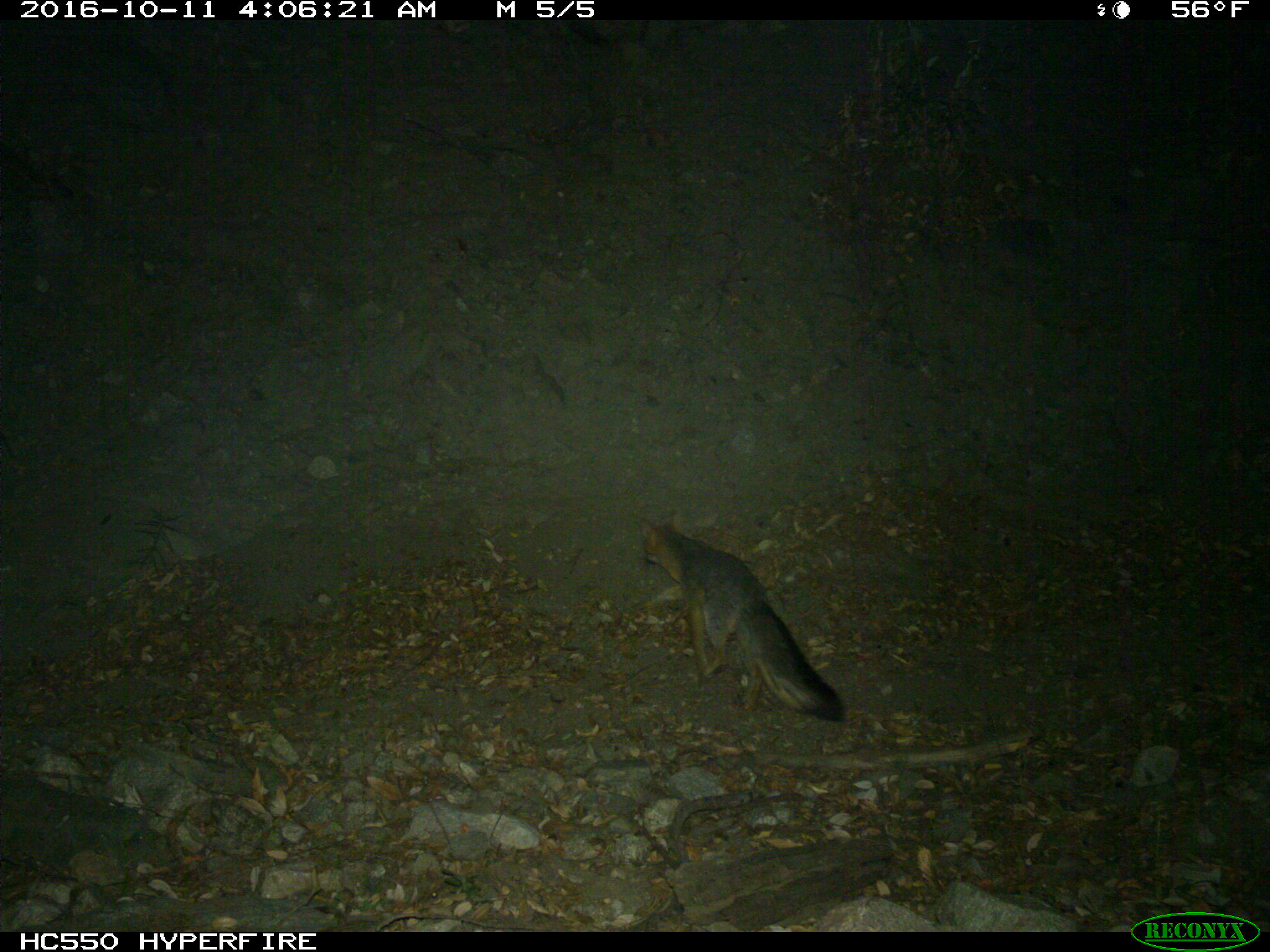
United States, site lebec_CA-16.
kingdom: Animalia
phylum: Chordata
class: Mammalia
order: Carnivora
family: Canidae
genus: Urocyon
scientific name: Urocyon cinereoargenteus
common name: gray fox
Urocyon cinereoargenteus (gray fox).